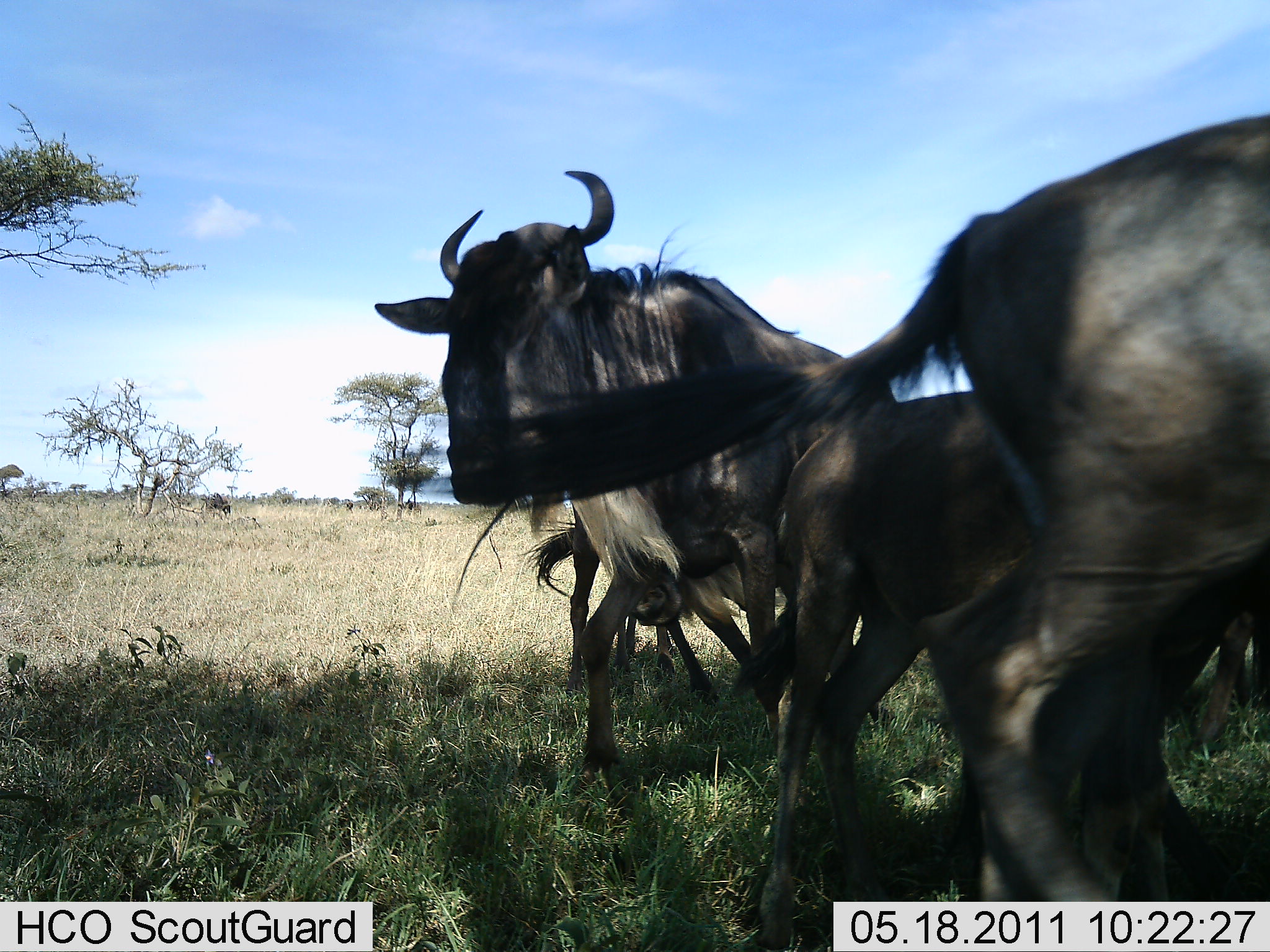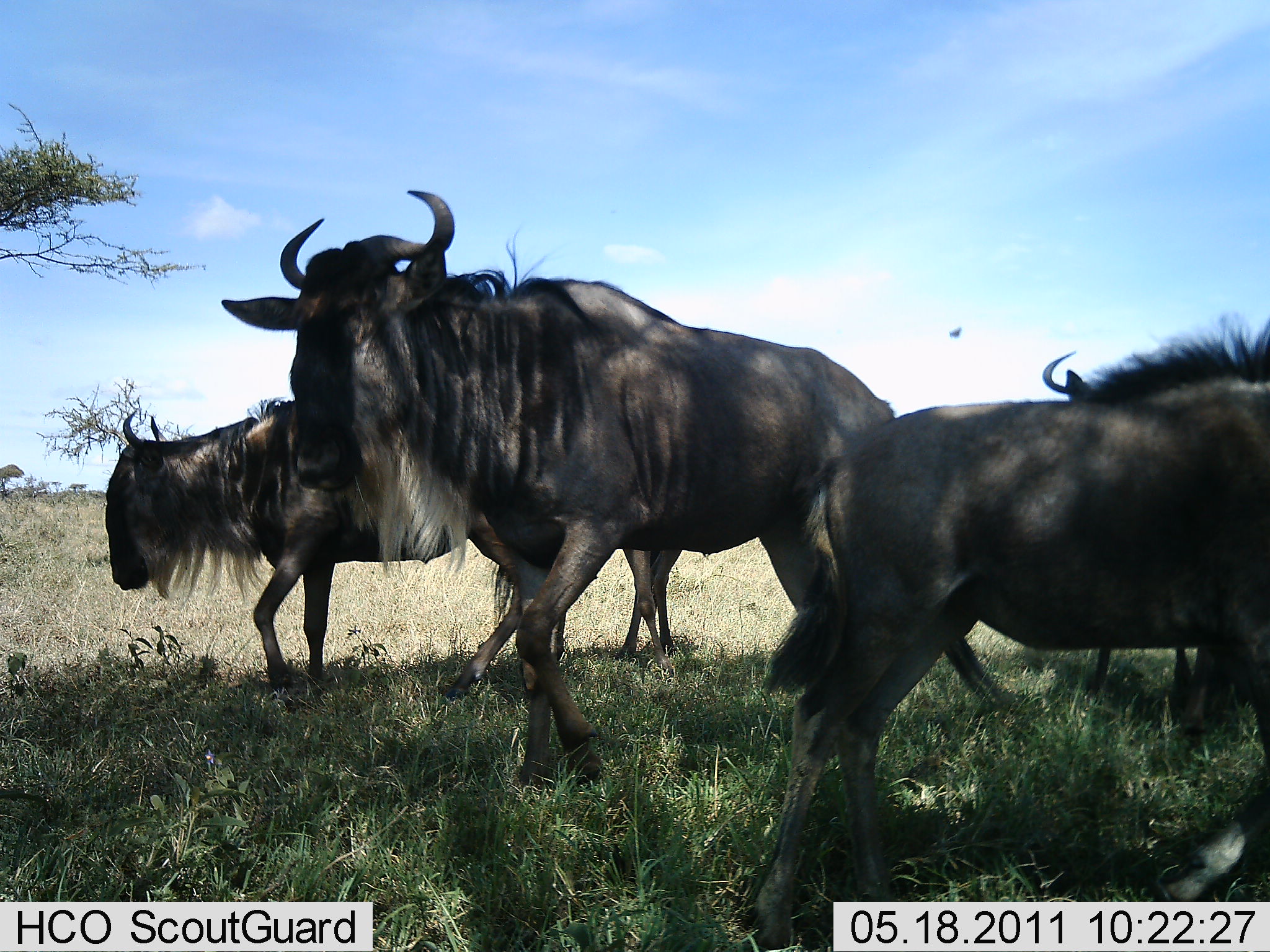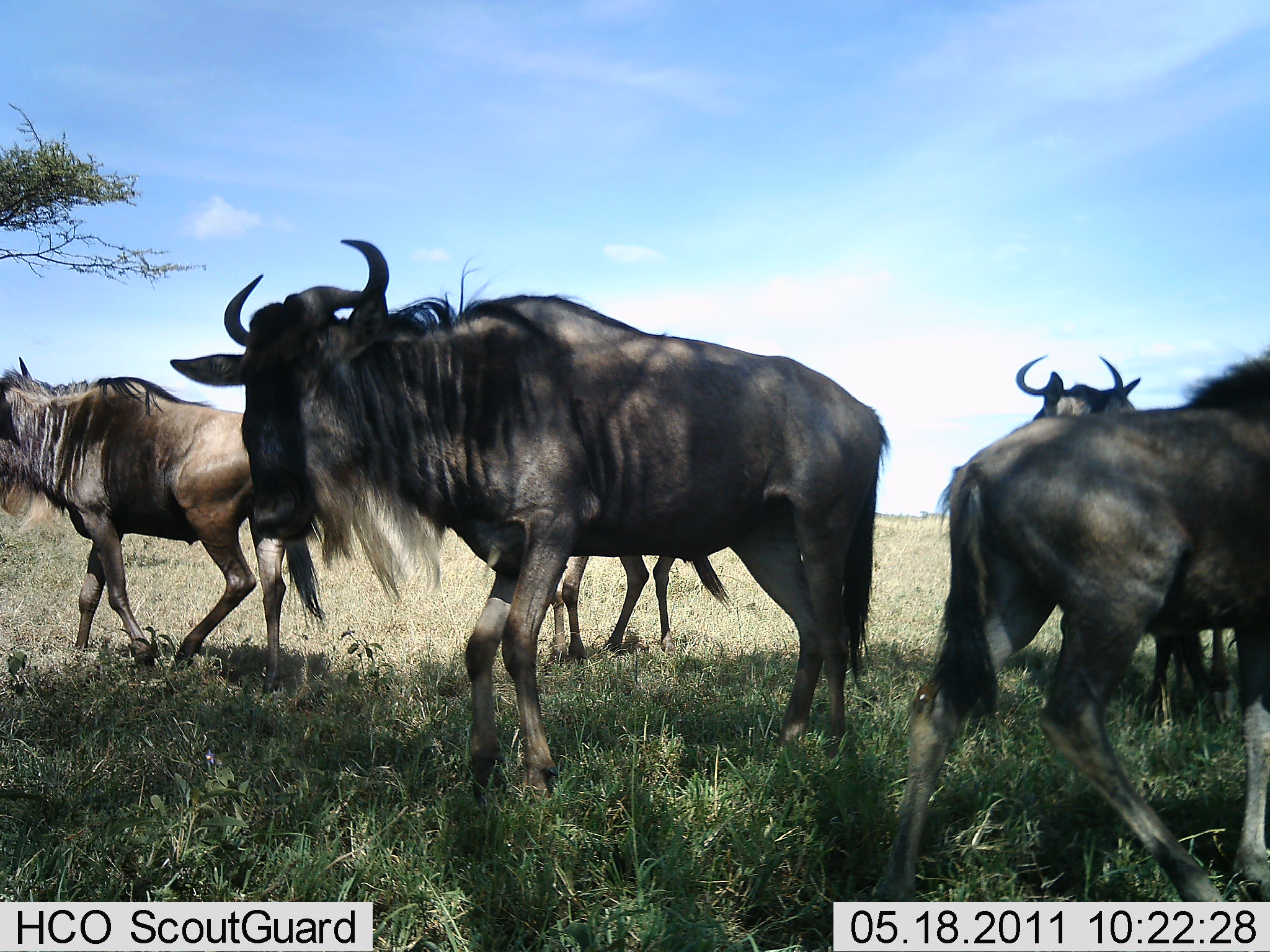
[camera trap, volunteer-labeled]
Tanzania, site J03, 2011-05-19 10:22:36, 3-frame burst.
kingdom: Animalia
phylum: Chordata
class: Mammalia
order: Artiodactyla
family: Bovidae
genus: Connochaetes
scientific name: Connochaetes taurinus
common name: blue wildebeest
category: wildebeest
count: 5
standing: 25%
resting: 8%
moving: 83%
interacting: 17%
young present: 25%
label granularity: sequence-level